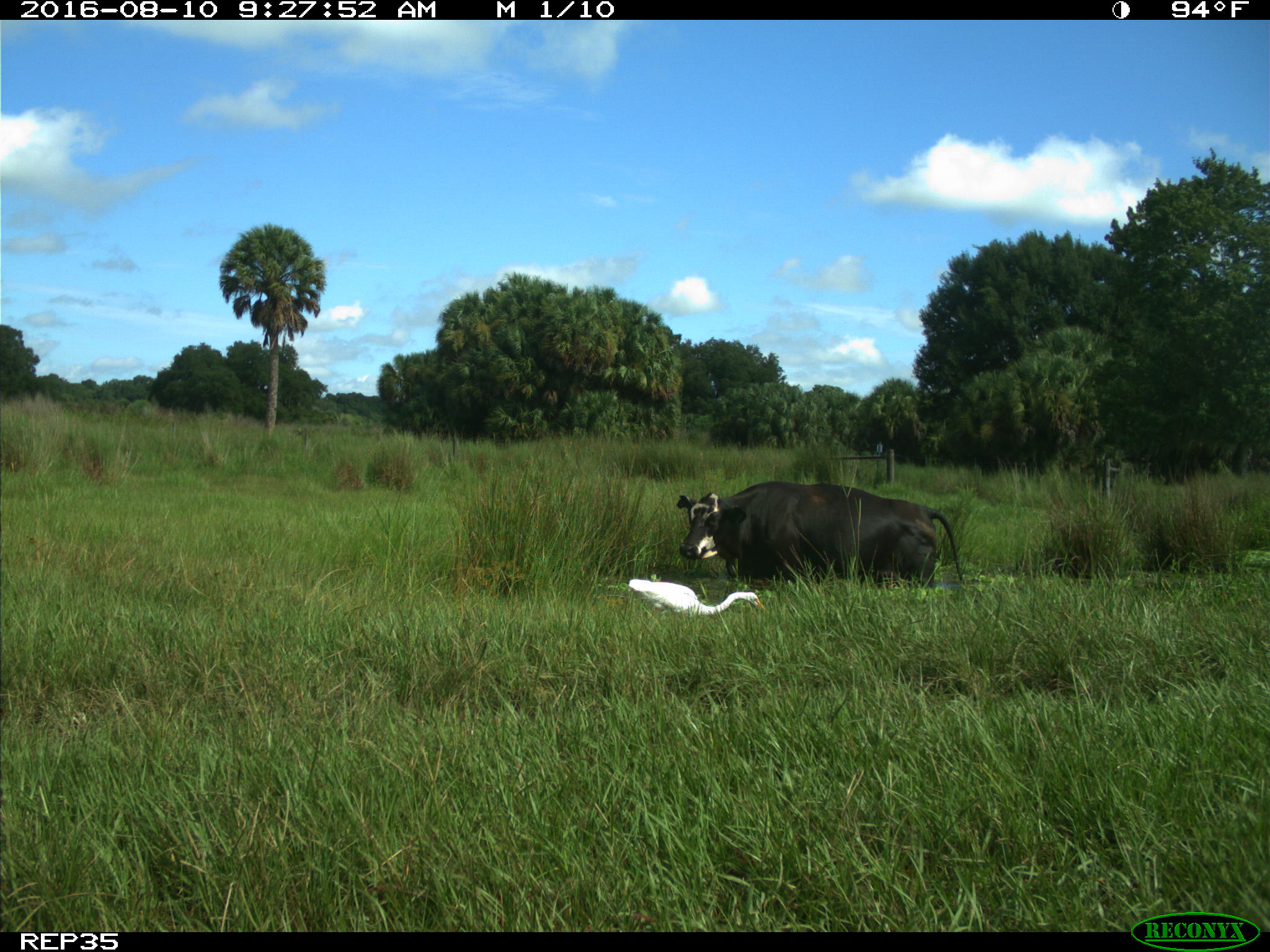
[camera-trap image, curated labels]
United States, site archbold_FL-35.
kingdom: Animalia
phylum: Chordata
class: Mammalia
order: Artiodactyla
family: Bovidae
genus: Bos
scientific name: Bos taurus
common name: domestic cow